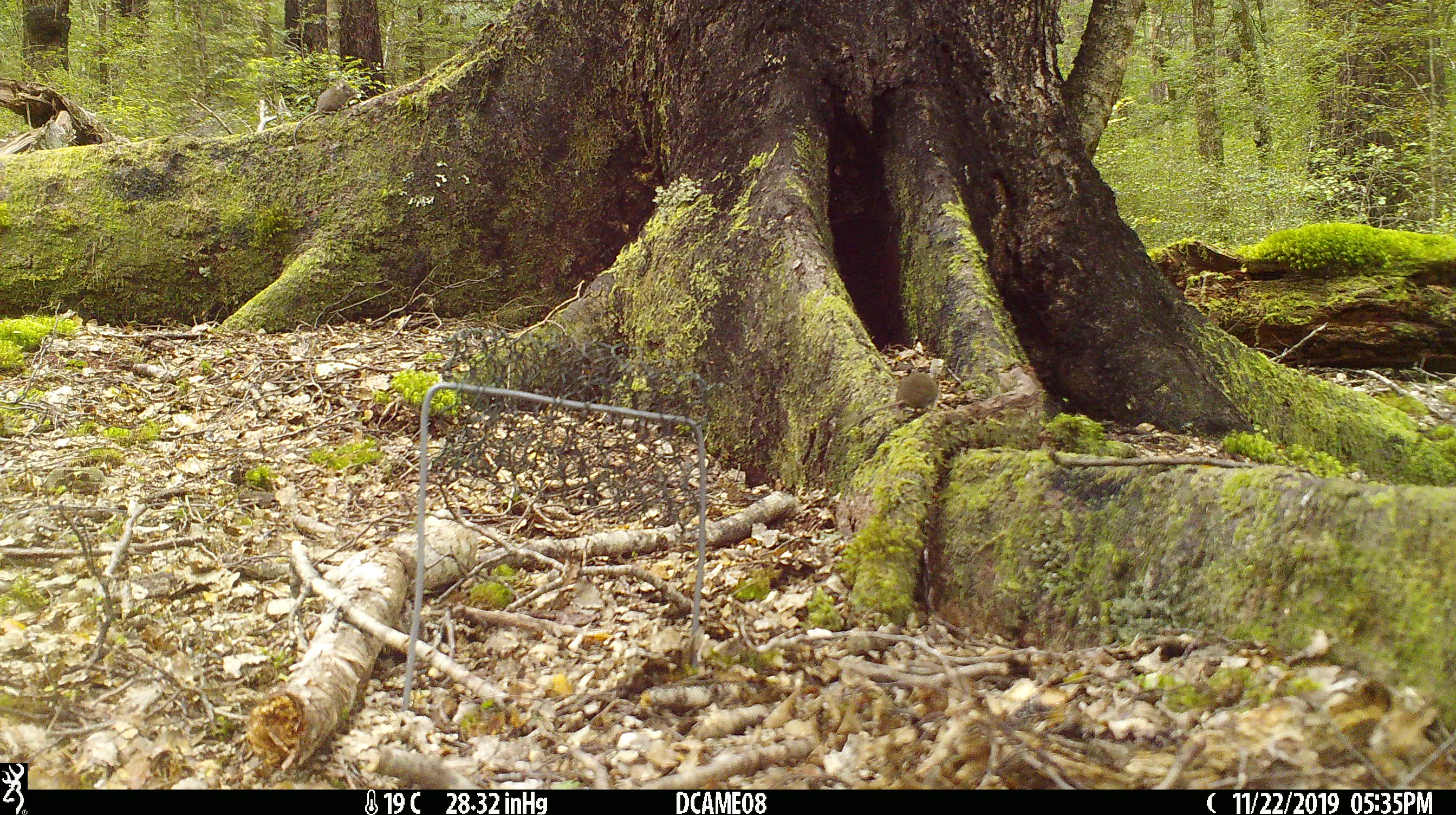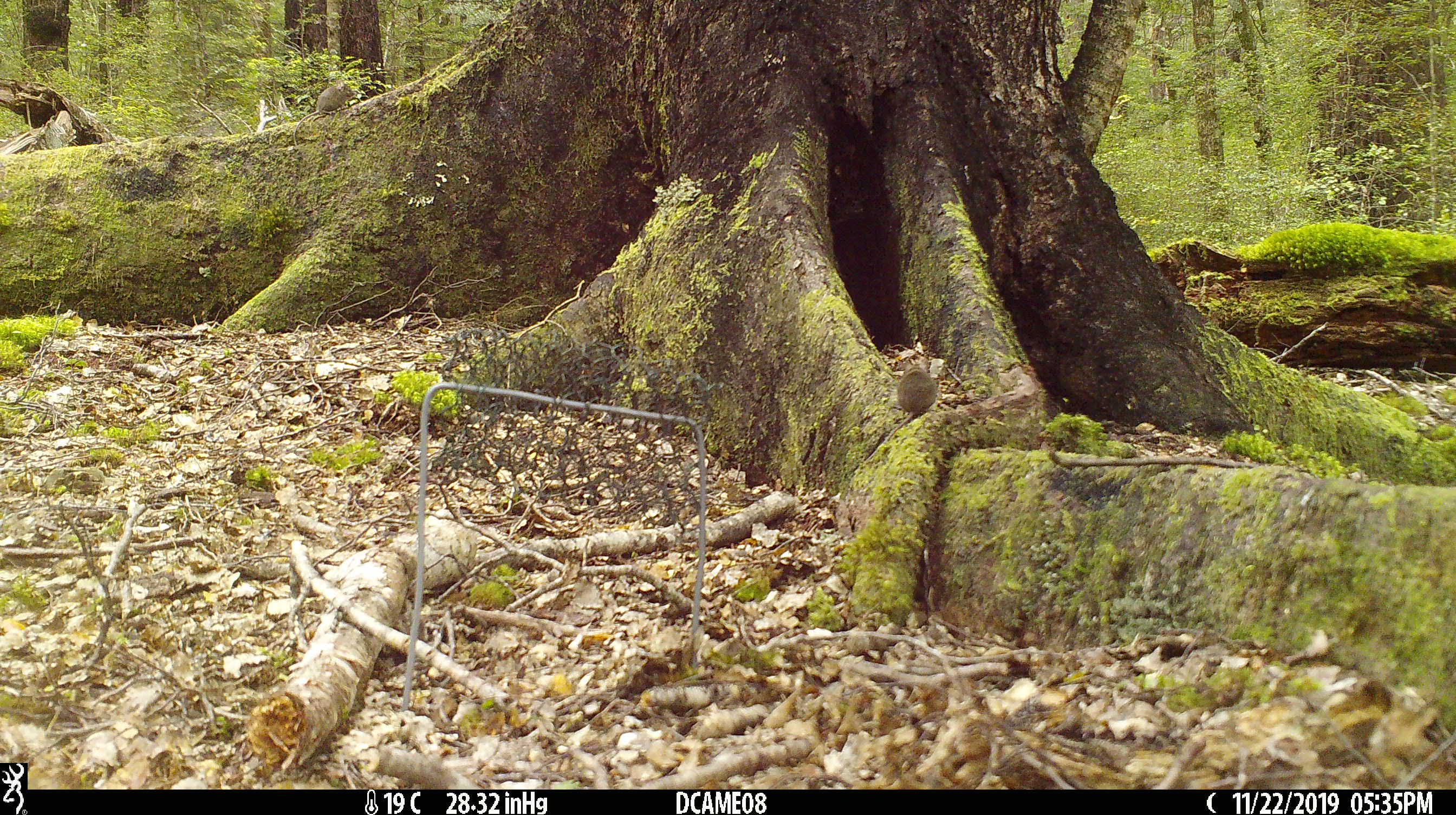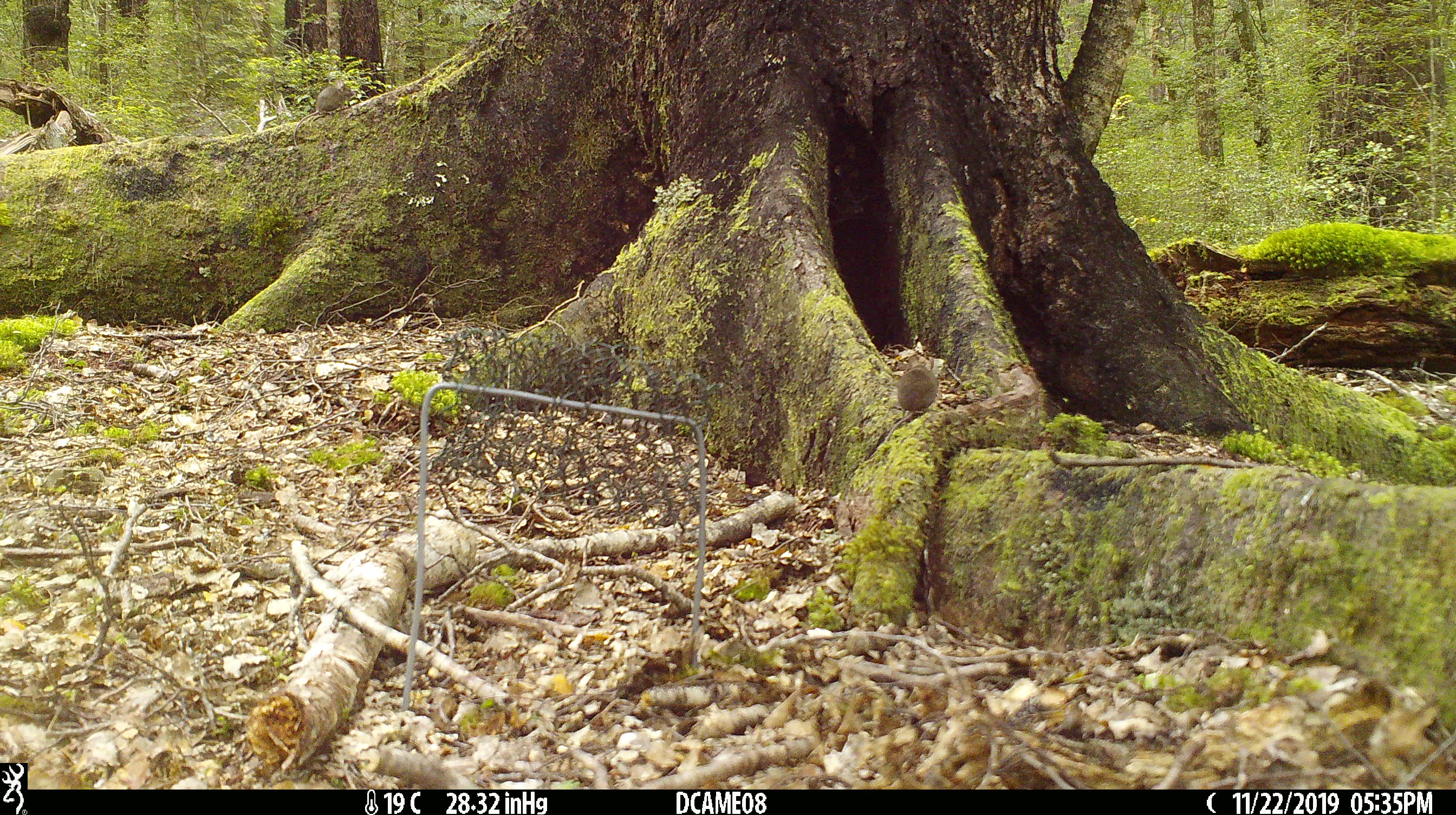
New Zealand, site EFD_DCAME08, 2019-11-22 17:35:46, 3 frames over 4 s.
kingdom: Animalia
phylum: Chordata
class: Mammalia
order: Rodentia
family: Muridae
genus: Mus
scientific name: Mus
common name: mouse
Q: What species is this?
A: Mouse (Mus).